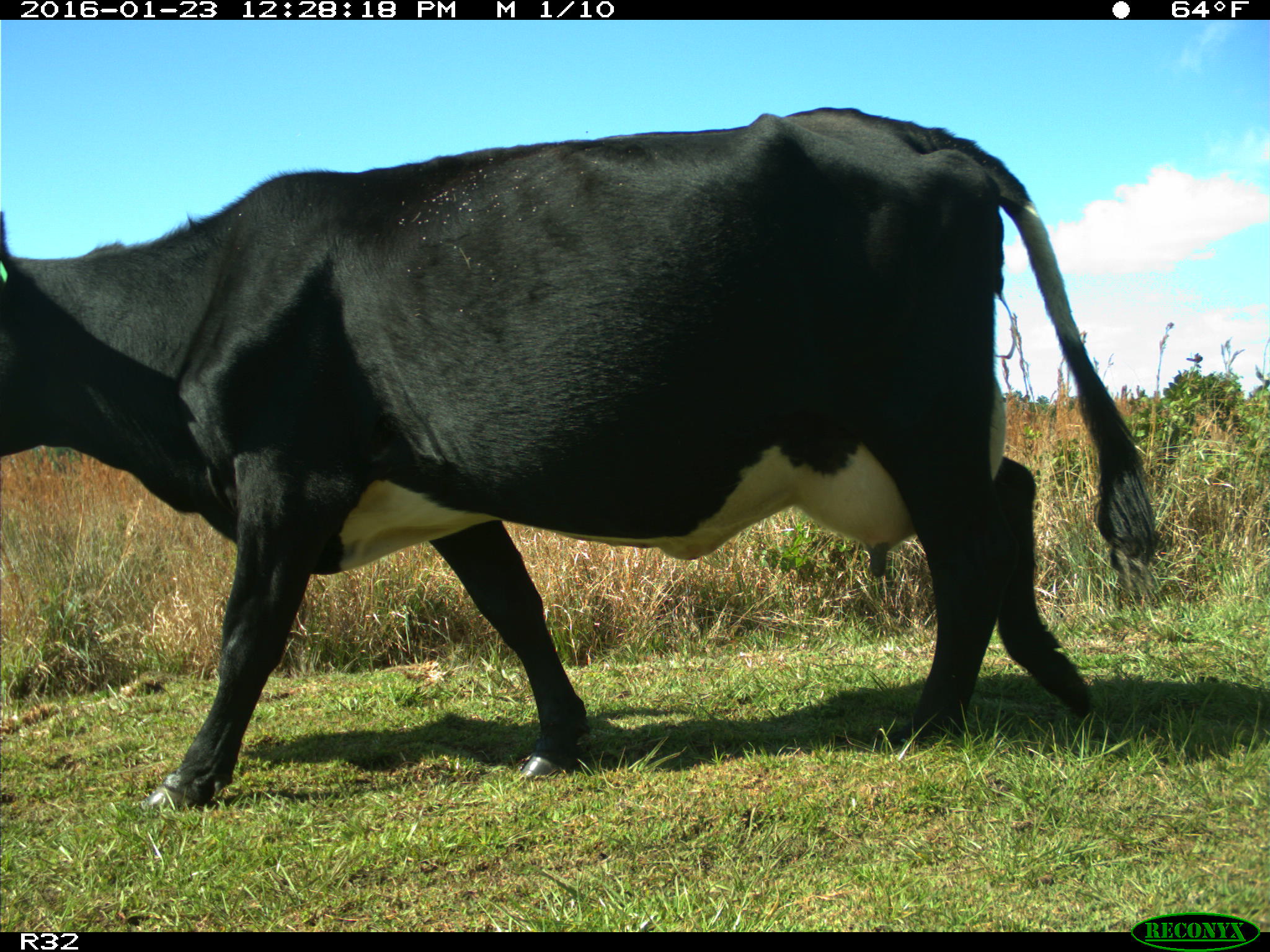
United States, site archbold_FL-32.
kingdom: Animalia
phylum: Chordata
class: Mammalia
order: Artiodactyla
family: Bovidae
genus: Bos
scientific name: Bos taurus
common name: domestic cow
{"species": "Bos taurus (domestic cow)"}